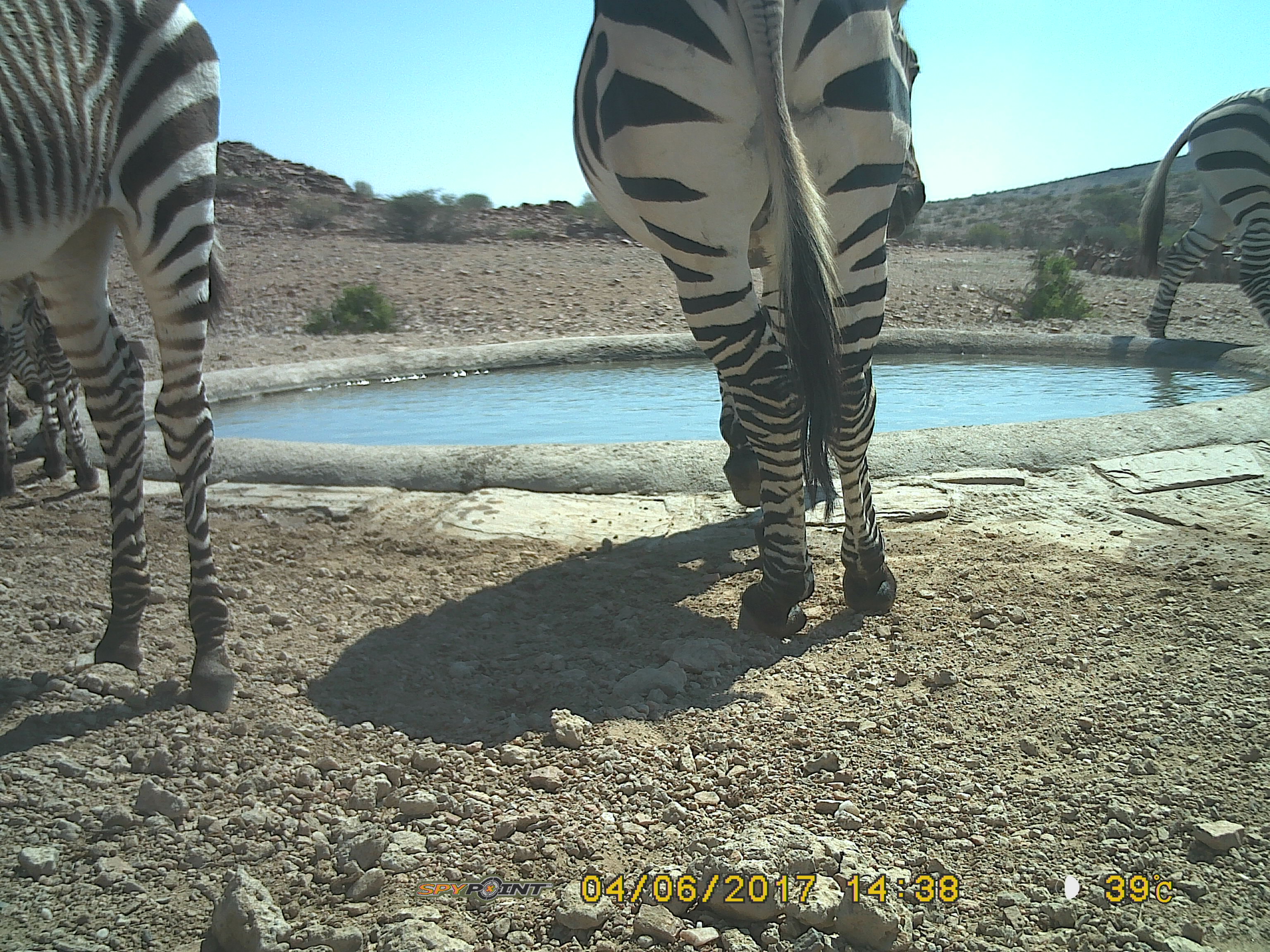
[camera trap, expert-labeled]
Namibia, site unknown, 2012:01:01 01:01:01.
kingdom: Animalia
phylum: Chordata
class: Mammalia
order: Perissodactyla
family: Equidae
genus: Equus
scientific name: Equus zebra hartmannae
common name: hartmann's mountain zebra